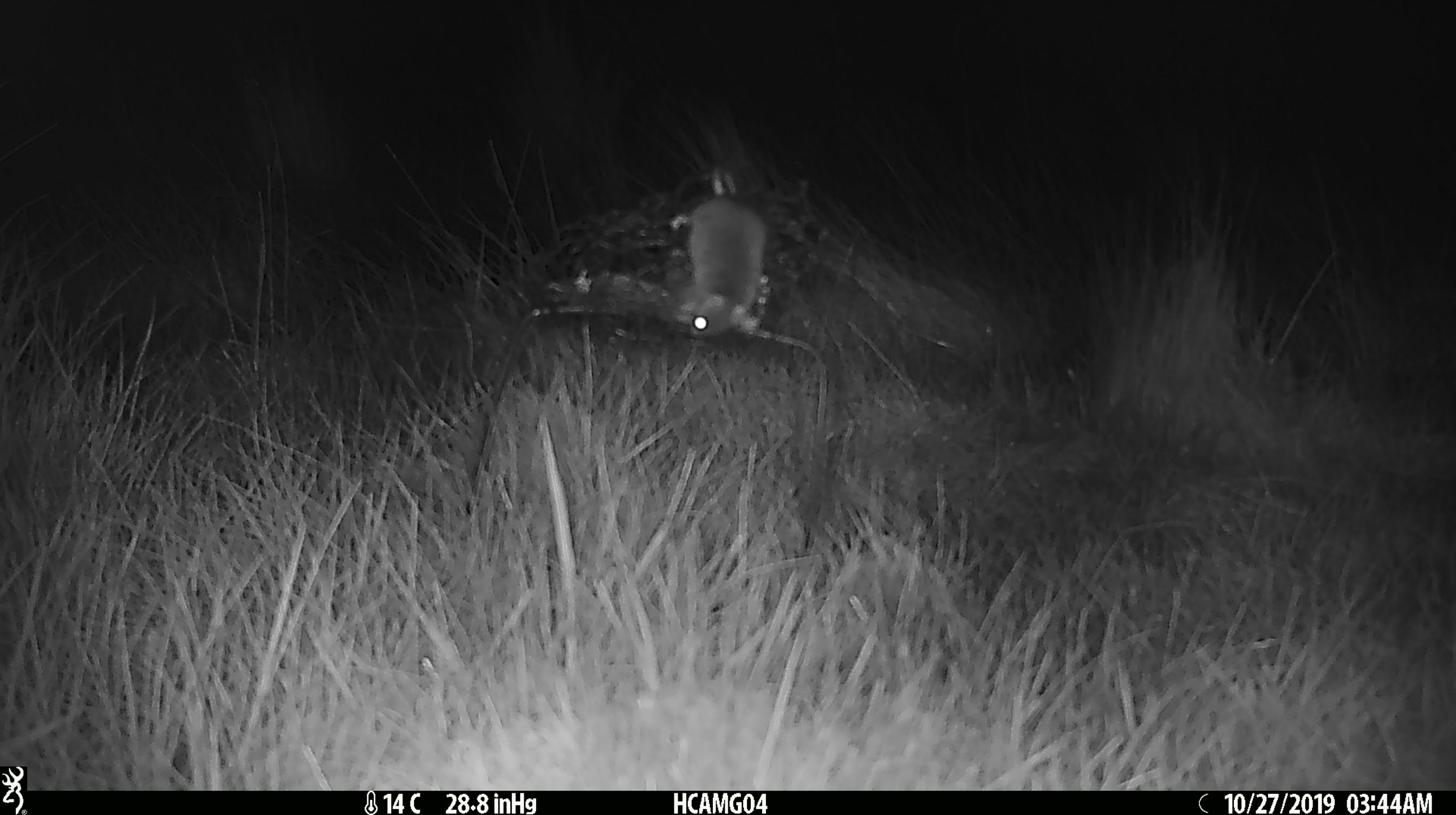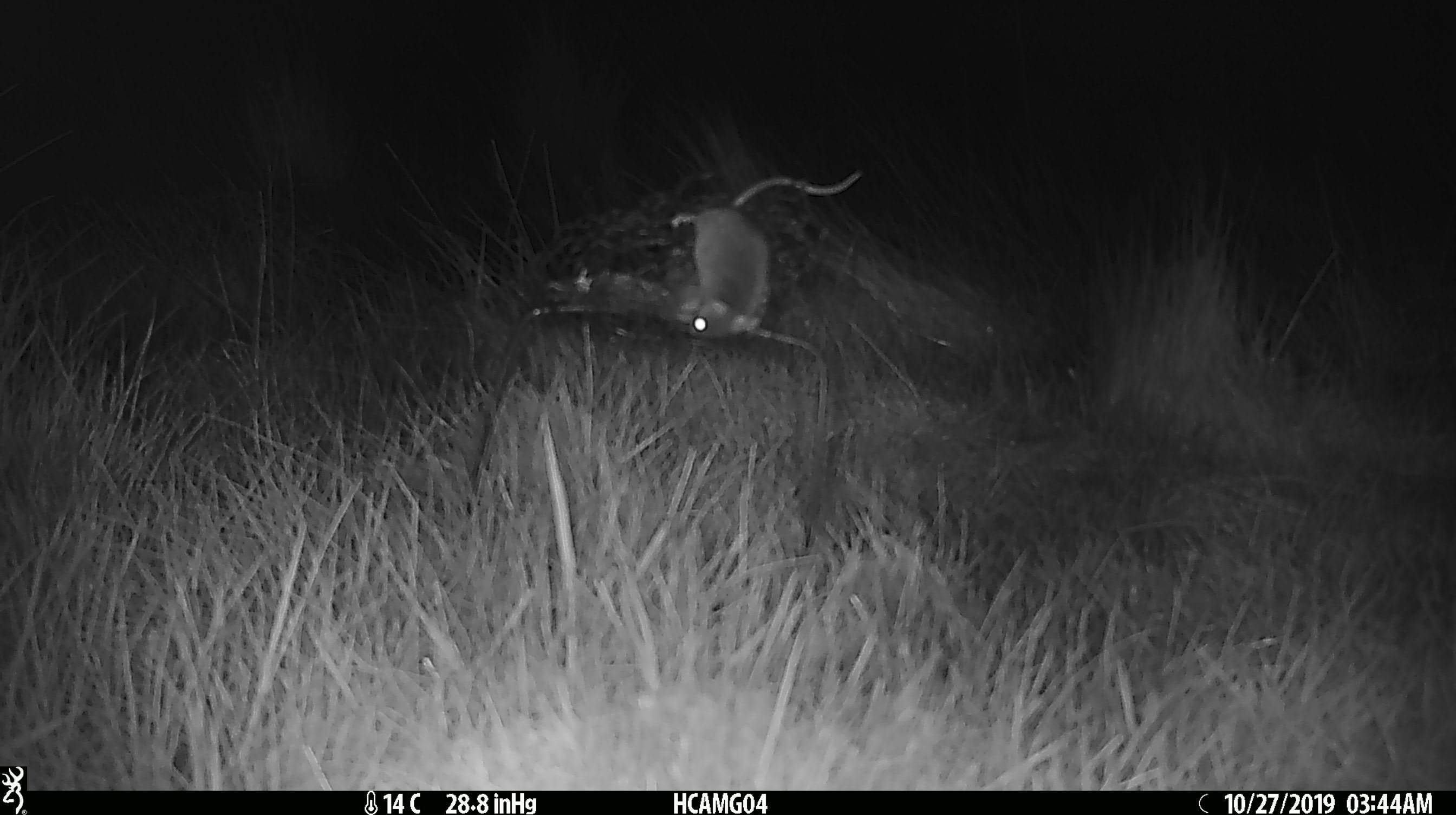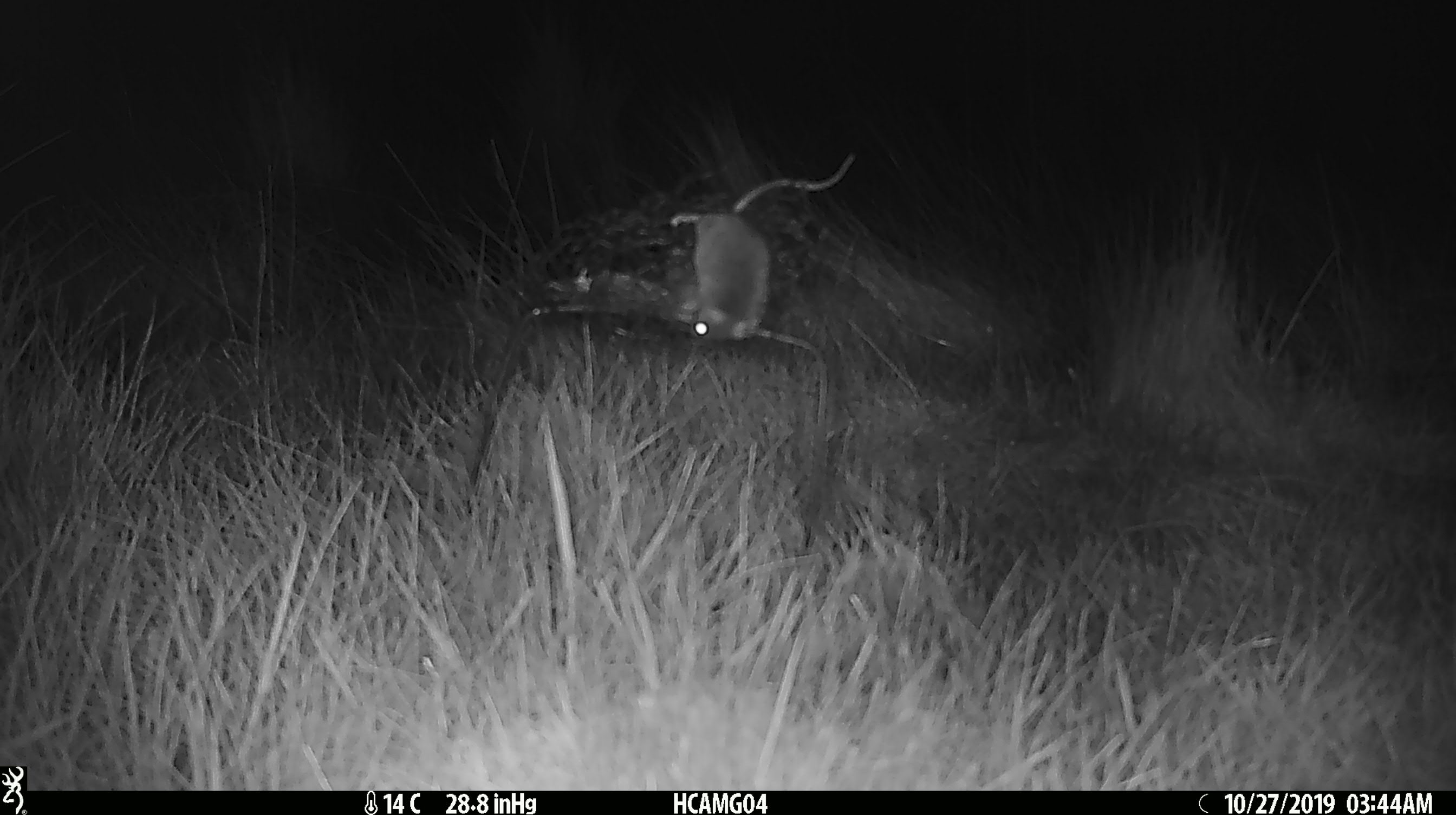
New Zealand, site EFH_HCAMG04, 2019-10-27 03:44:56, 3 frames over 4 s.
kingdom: Animalia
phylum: Chordata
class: Mammalia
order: Rodentia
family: Muridae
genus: Mus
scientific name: Mus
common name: mouse